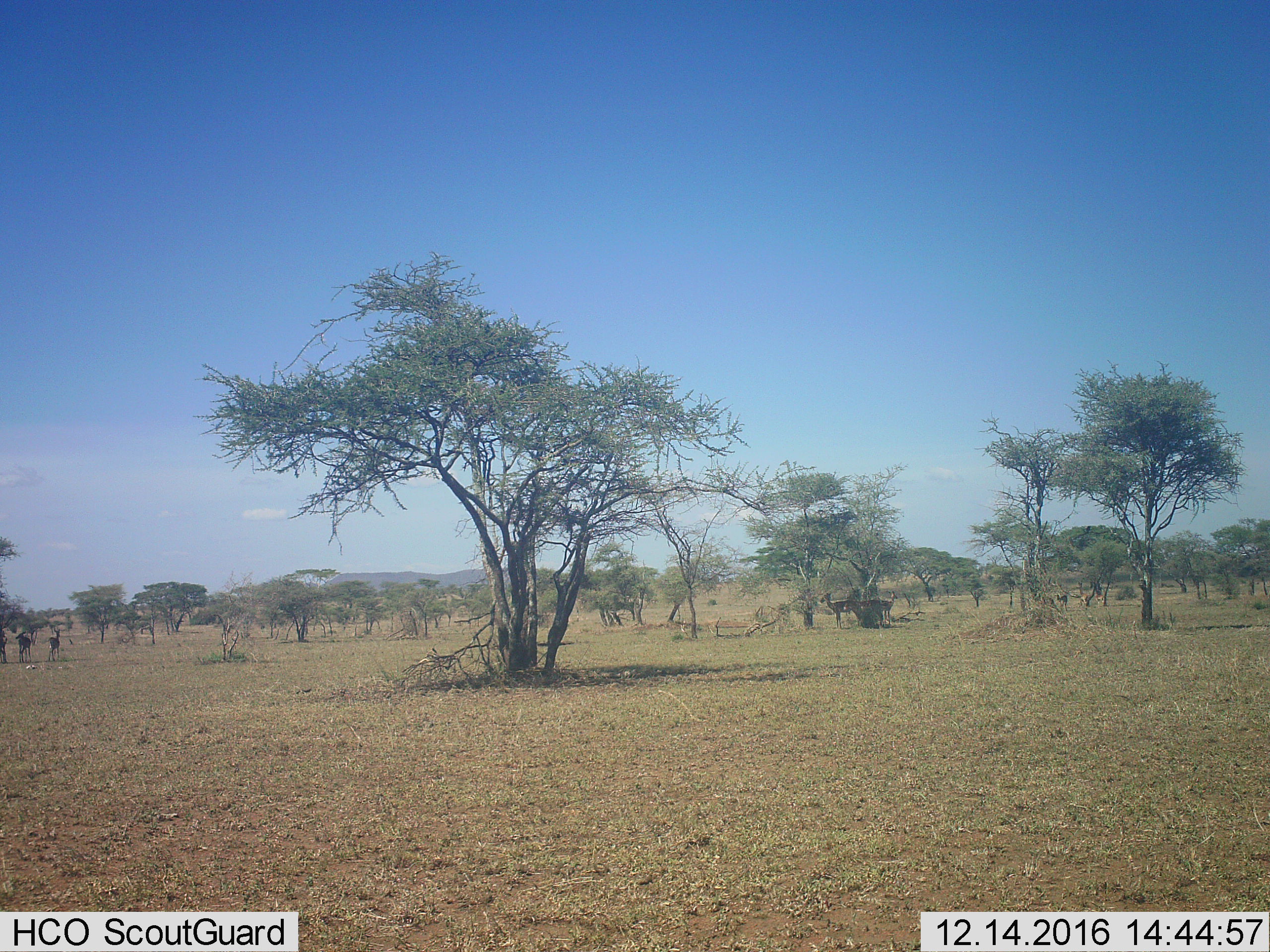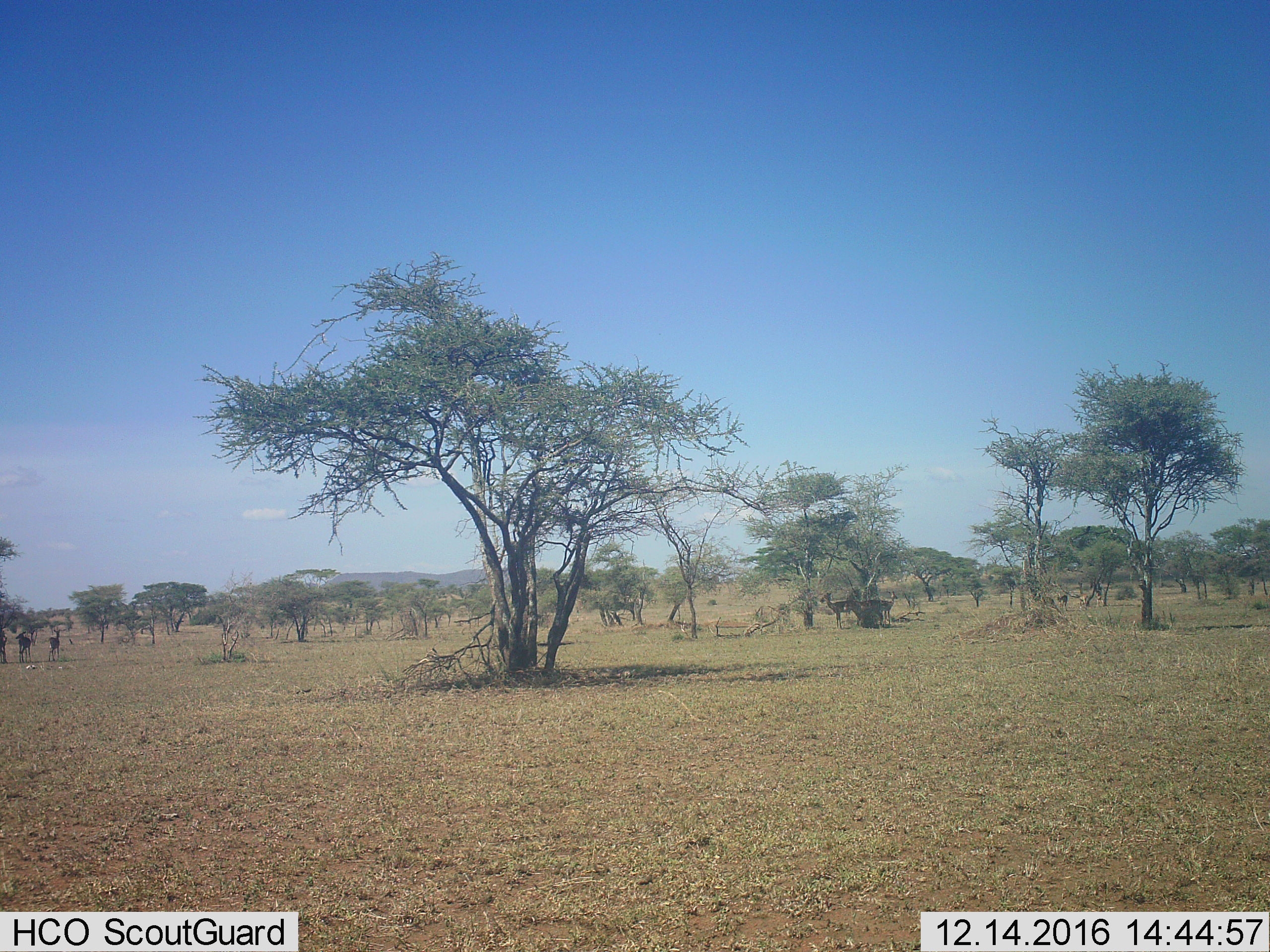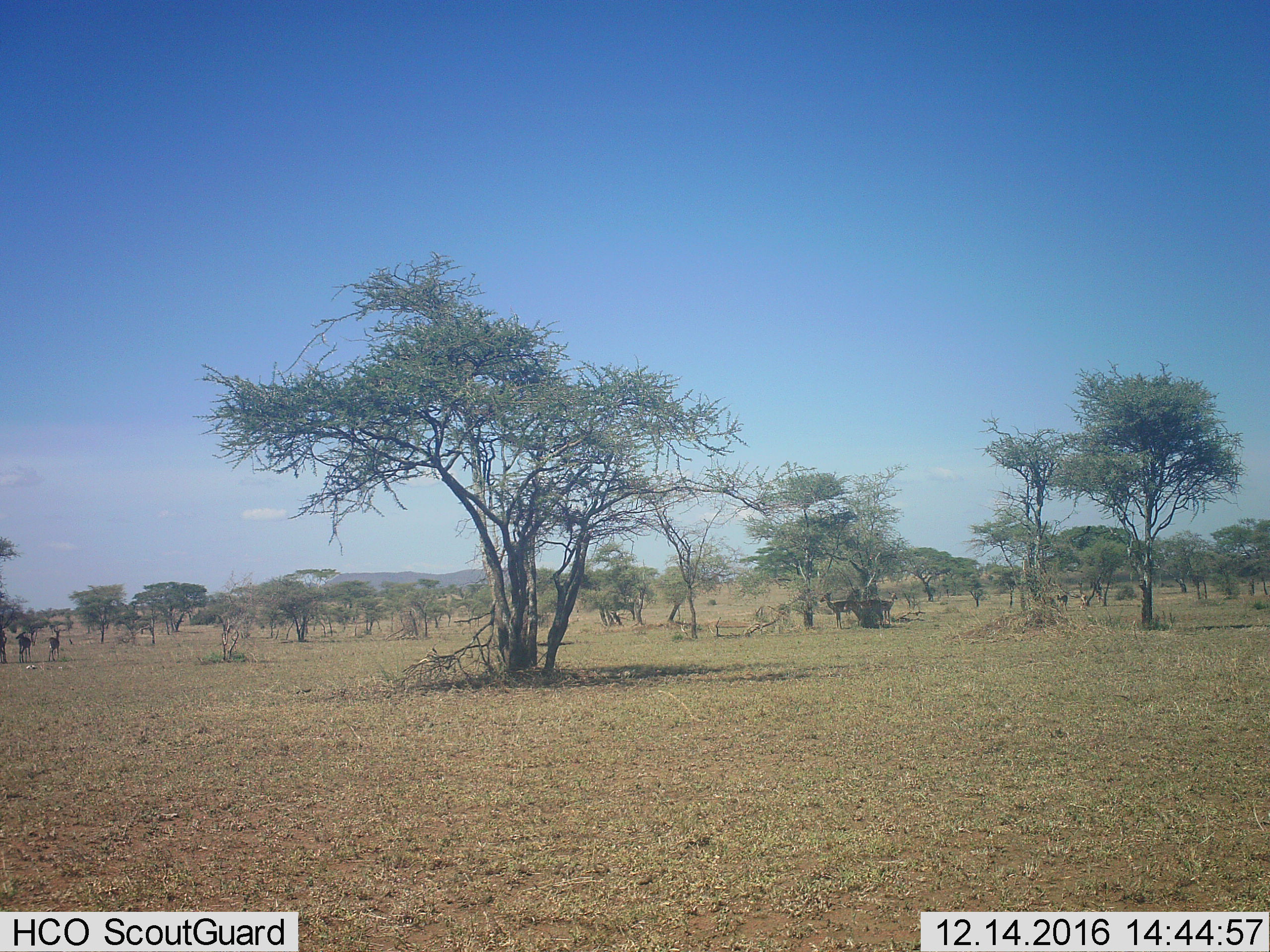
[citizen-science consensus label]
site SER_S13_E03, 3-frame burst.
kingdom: Animalia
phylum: Chordata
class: Mammalia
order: Artiodactyla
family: Bovidae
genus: Eudorcas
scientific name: Eudorcas thomsonii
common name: thomson's gazelle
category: gazellethomsons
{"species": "gazellethomsons (thomson's gazelle) (Eudorcas thomsonii)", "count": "9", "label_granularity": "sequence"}